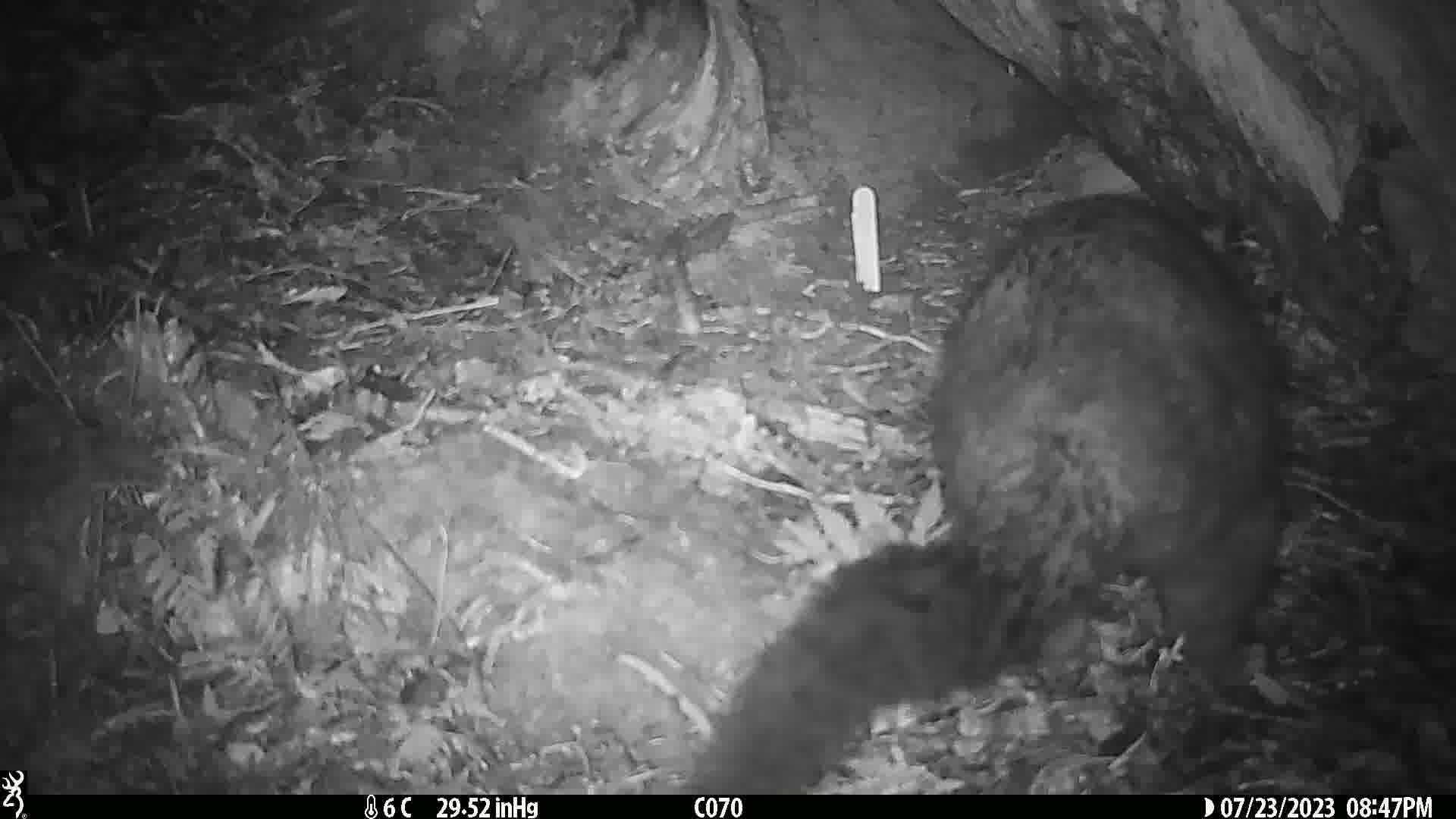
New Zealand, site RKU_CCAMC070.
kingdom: Animalia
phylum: Chordata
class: Mammalia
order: Diprotodontia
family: Phalangeridae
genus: Trichosurus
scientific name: Trichosurus vulpecula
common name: common brushtail possum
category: possum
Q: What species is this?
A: Possum (common brushtail possum) (Trichosurus vulpecula).